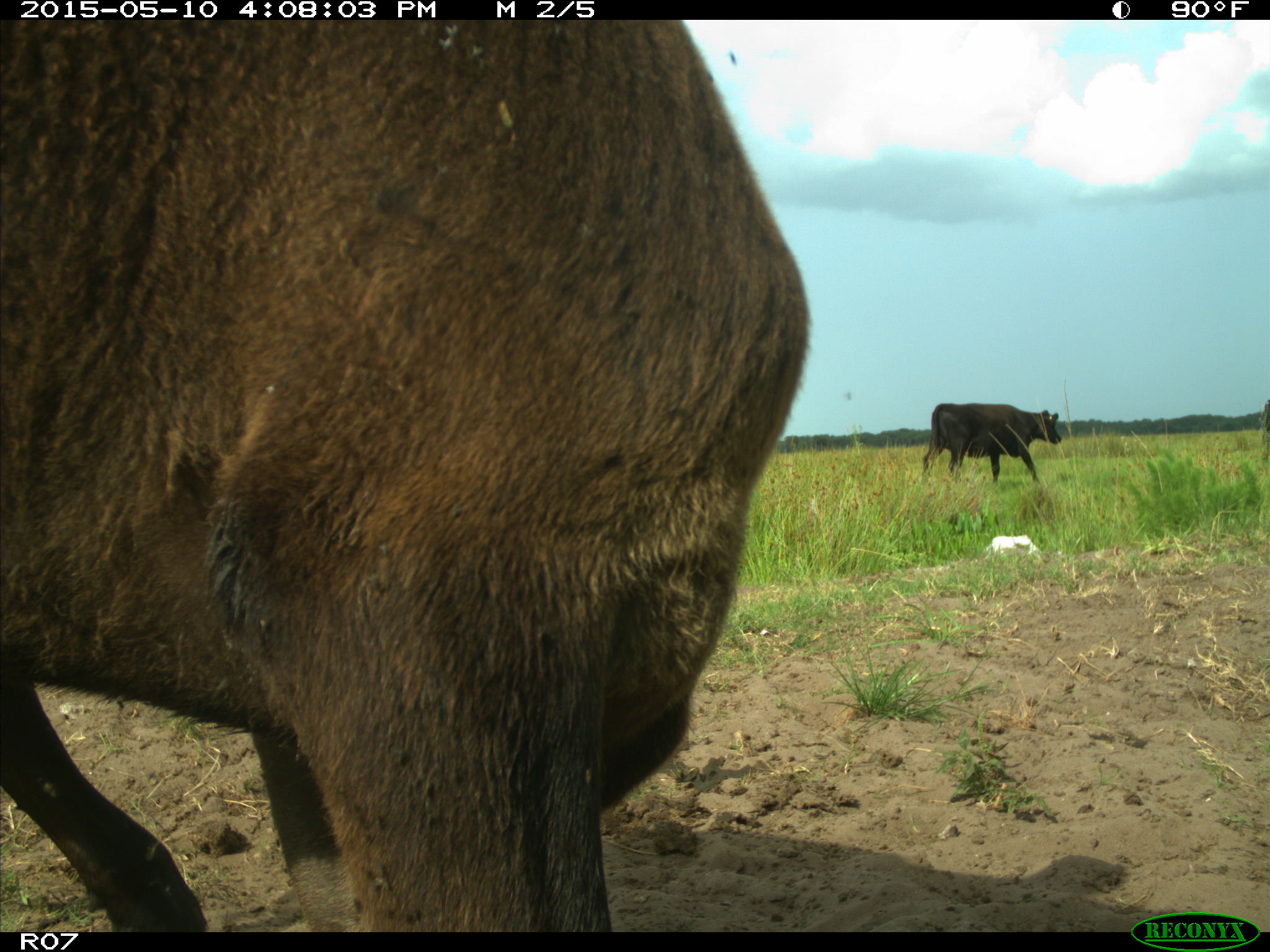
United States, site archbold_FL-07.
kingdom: Animalia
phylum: Chordata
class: Mammalia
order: Artiodactyla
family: Bovidae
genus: Bos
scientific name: Bos taurus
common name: domestic cow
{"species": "Bos taurus (domestic cow)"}